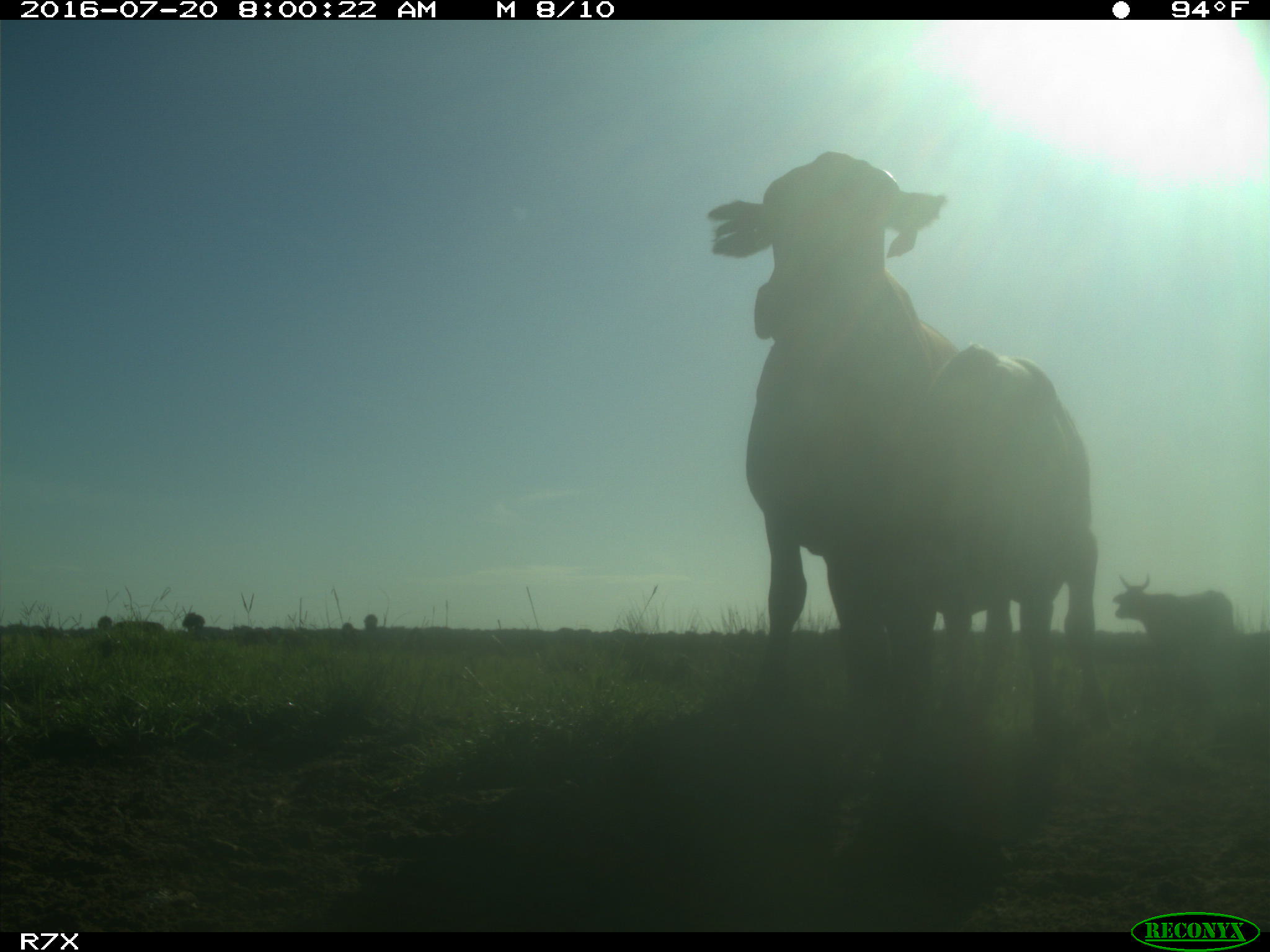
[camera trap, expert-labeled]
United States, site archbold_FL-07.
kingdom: Animalia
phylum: Chordata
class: Mammalia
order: Artiodactyla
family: Bovidae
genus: Bos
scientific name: Bos taurus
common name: domestic cow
Bos taurus (domestic cow).